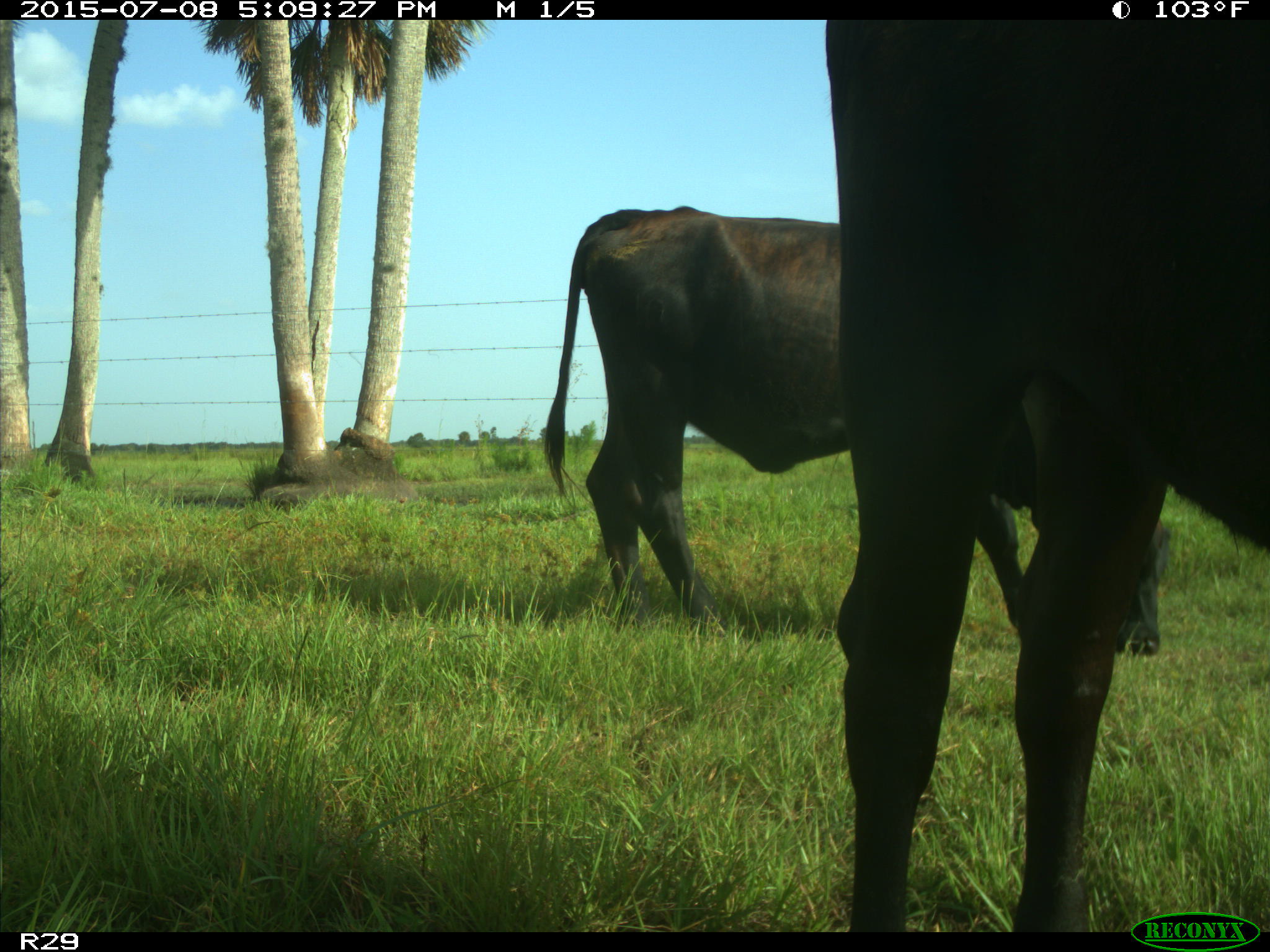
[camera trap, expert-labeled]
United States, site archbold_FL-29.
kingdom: Animalia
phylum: Chordata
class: Mammalia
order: Artiodactyla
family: Bovidae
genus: Bos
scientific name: Bos taurus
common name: domestic cow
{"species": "Bos taurus (domestic cow)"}